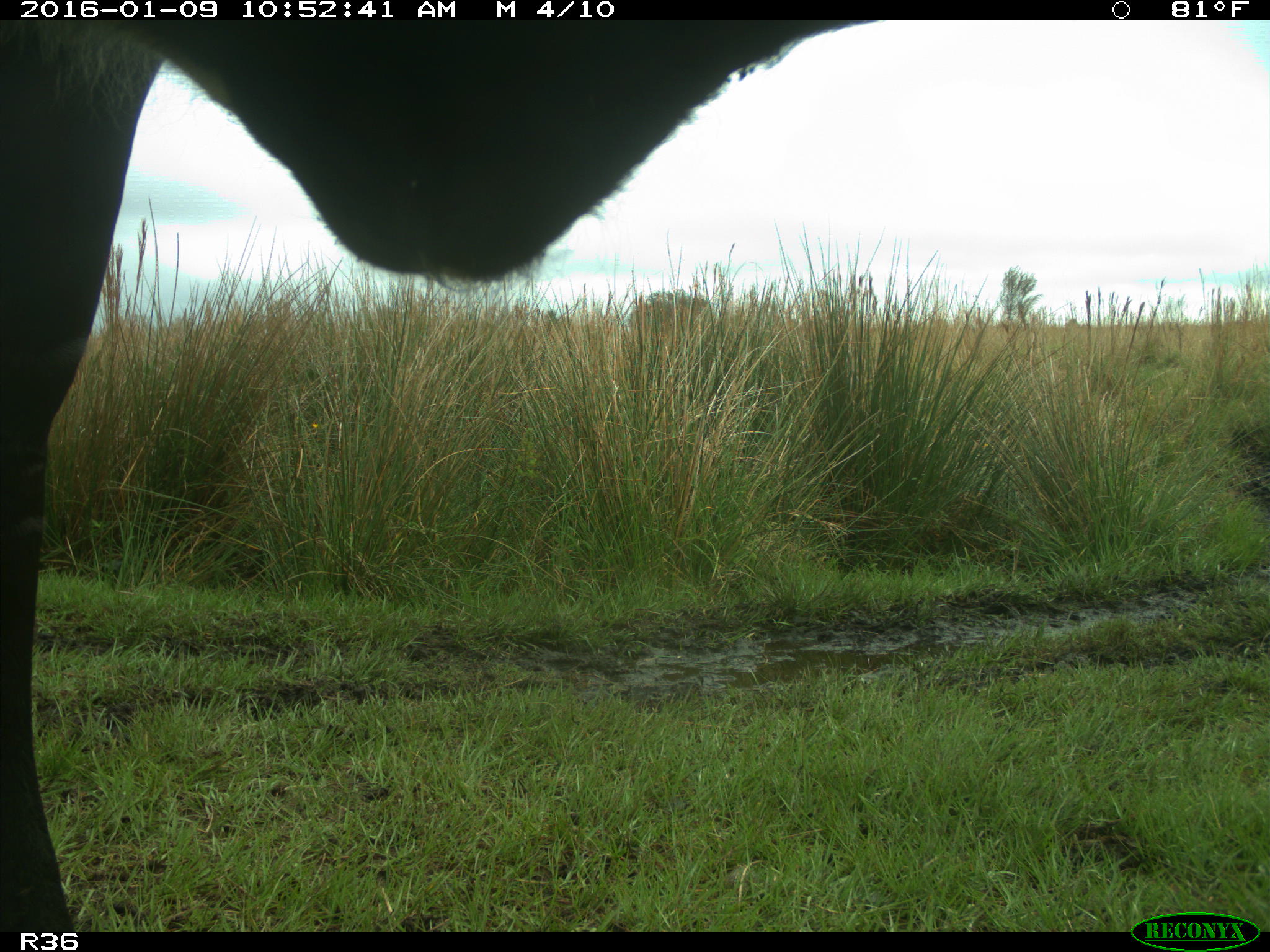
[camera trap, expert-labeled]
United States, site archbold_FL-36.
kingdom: Animalia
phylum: Chordata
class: Mammalia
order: Artiodactyla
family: Bovidae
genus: Bos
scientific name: Bos taurus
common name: domestic cow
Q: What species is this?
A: Bos taurus (domestic cow).